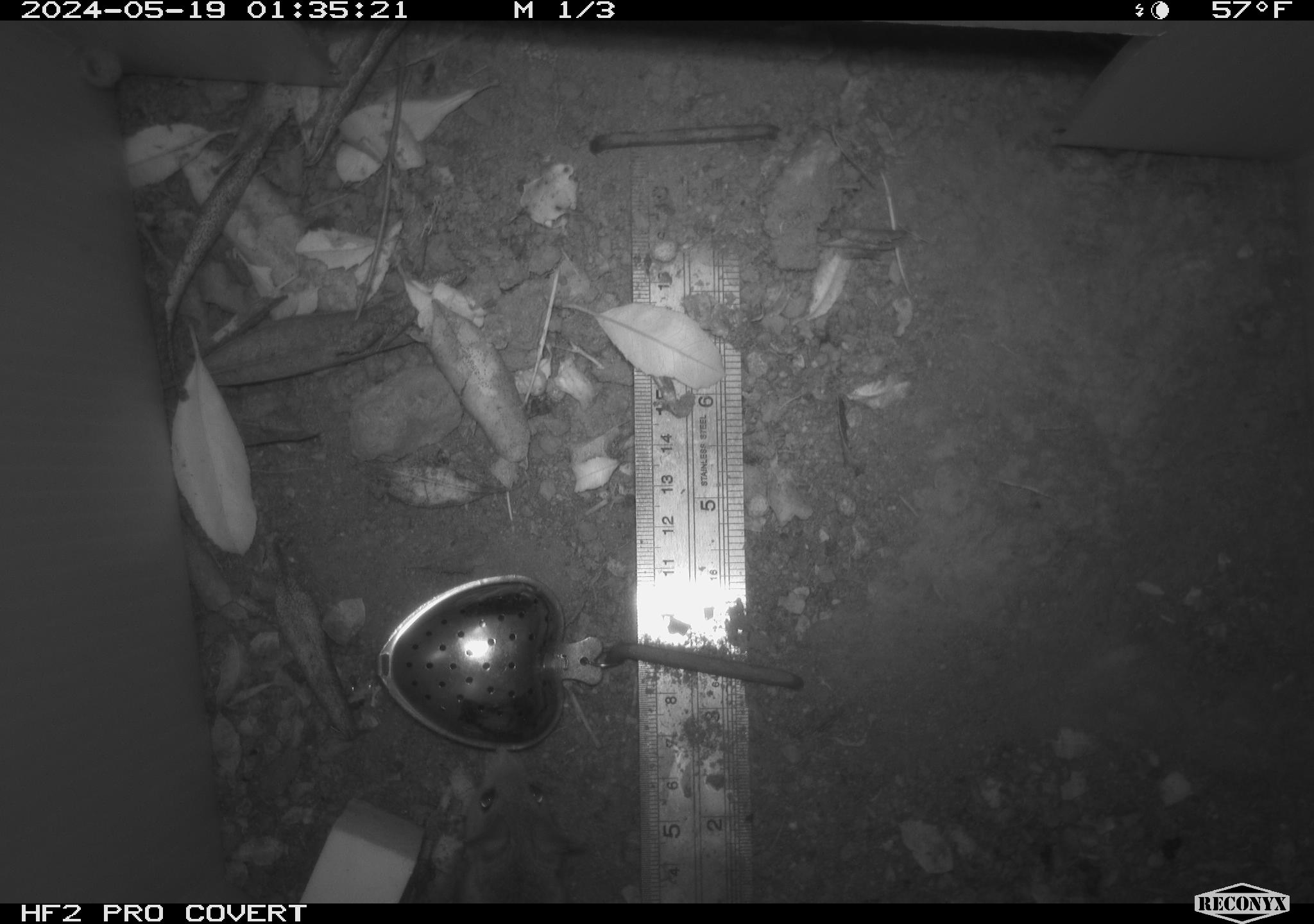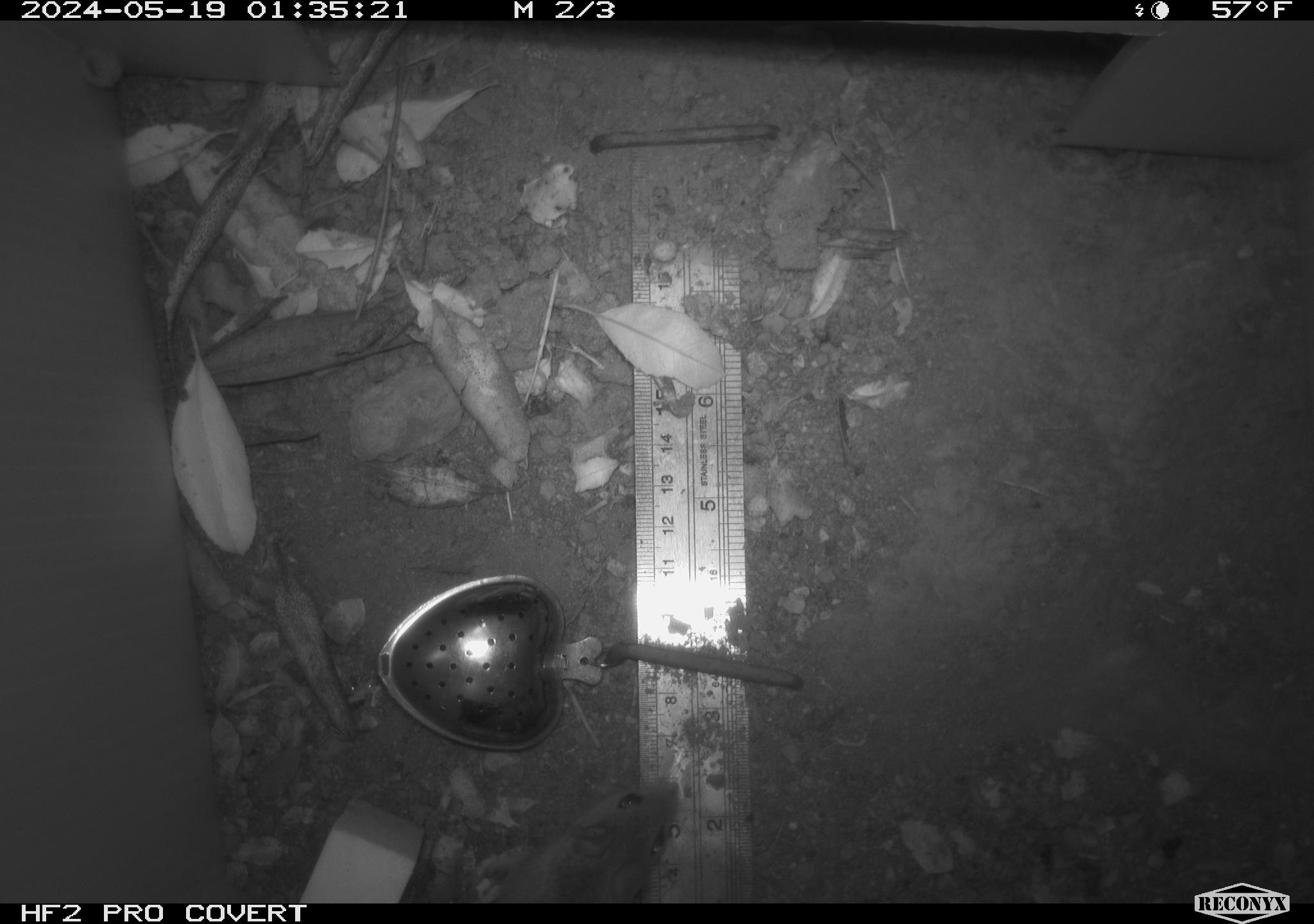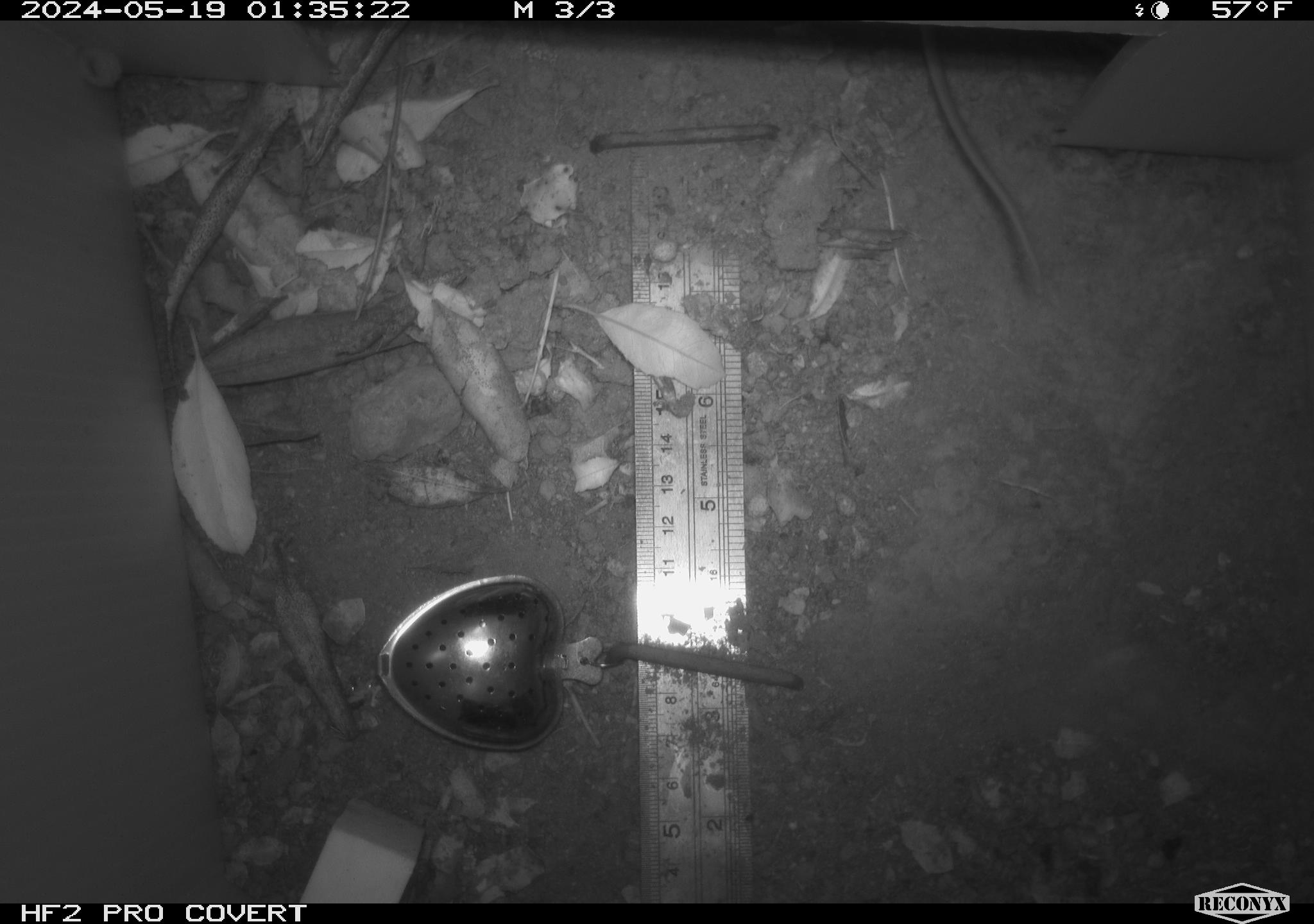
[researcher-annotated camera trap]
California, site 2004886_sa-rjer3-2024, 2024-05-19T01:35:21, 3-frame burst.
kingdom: Animalia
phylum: Chordata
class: Mammalia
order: Rodentia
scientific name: Rodentia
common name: mouse species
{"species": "mouse species (Rodentia)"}